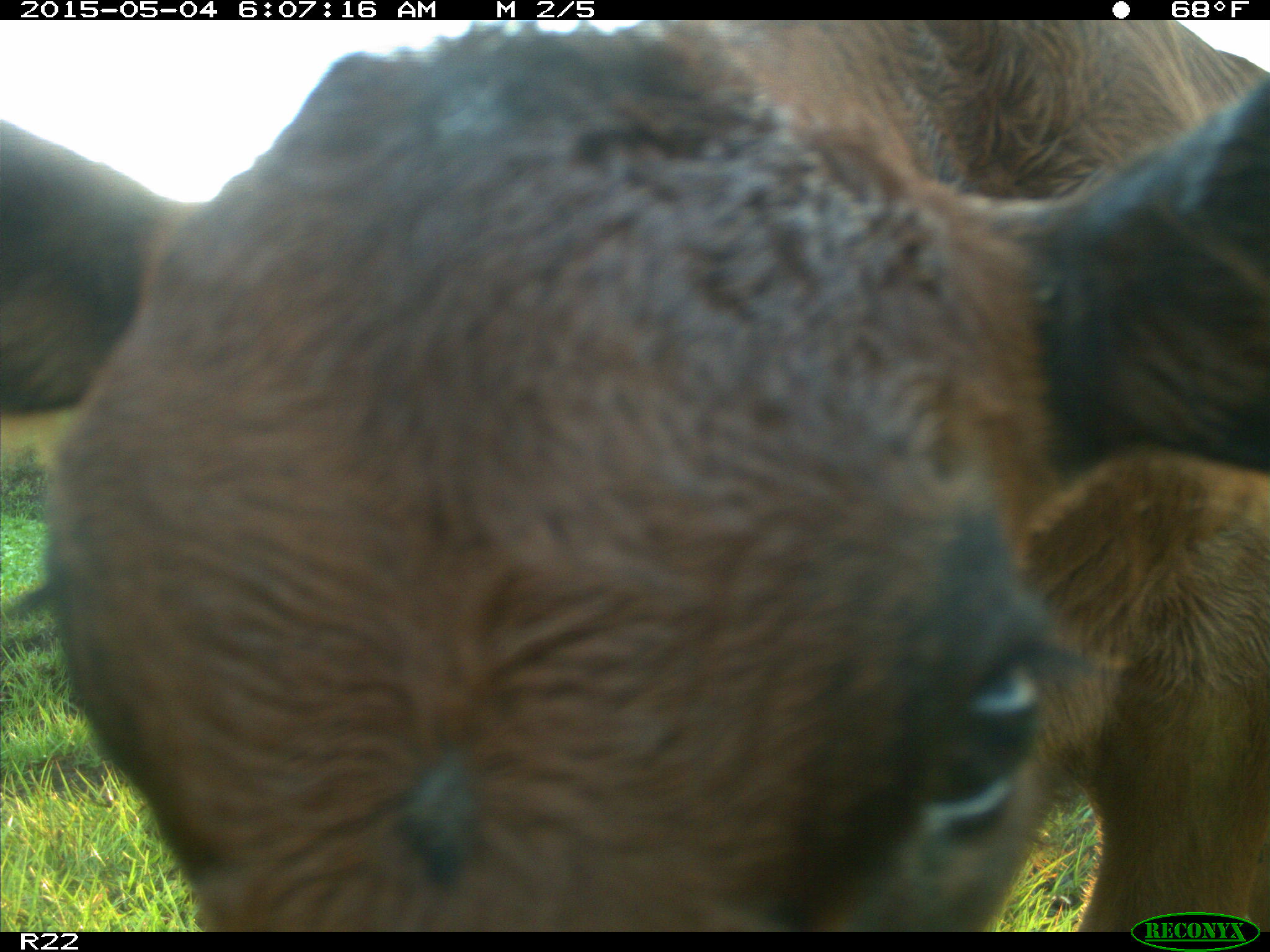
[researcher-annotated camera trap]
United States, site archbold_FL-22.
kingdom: Animalia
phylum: Chordata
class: Mammalia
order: Artiodactyla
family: Bovidae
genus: Bos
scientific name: Bos taurus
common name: domestic cow